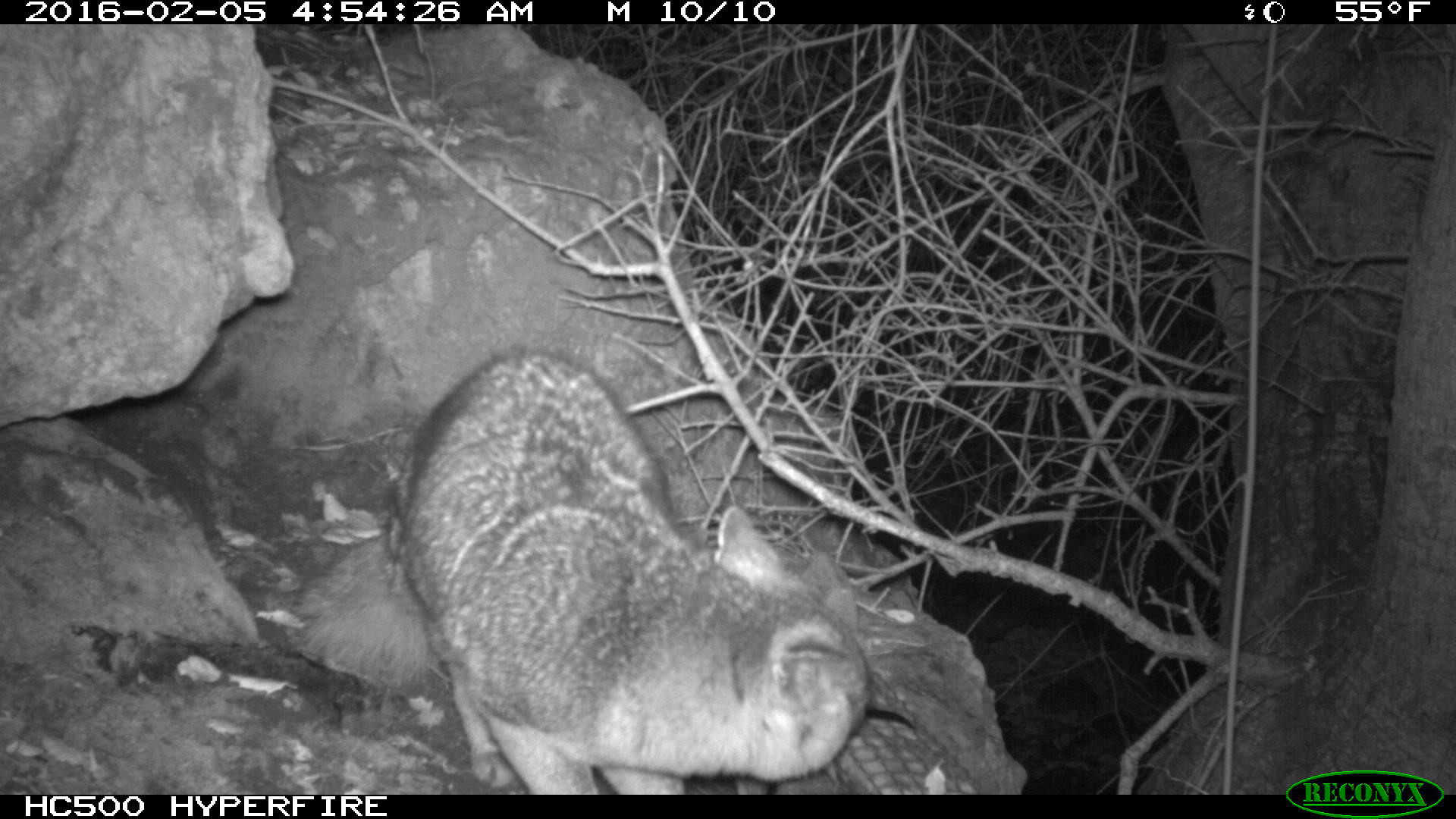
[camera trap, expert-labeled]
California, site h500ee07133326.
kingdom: Animalia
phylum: Chordata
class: Mammalia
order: Carnivora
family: Canidae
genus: Urocyon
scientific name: Urocyon littoralis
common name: island fox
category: fox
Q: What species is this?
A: Fox (island fox) (Urocyon littoralis).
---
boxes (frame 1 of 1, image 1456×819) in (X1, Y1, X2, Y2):
fox: (292, 346, 868, 795)